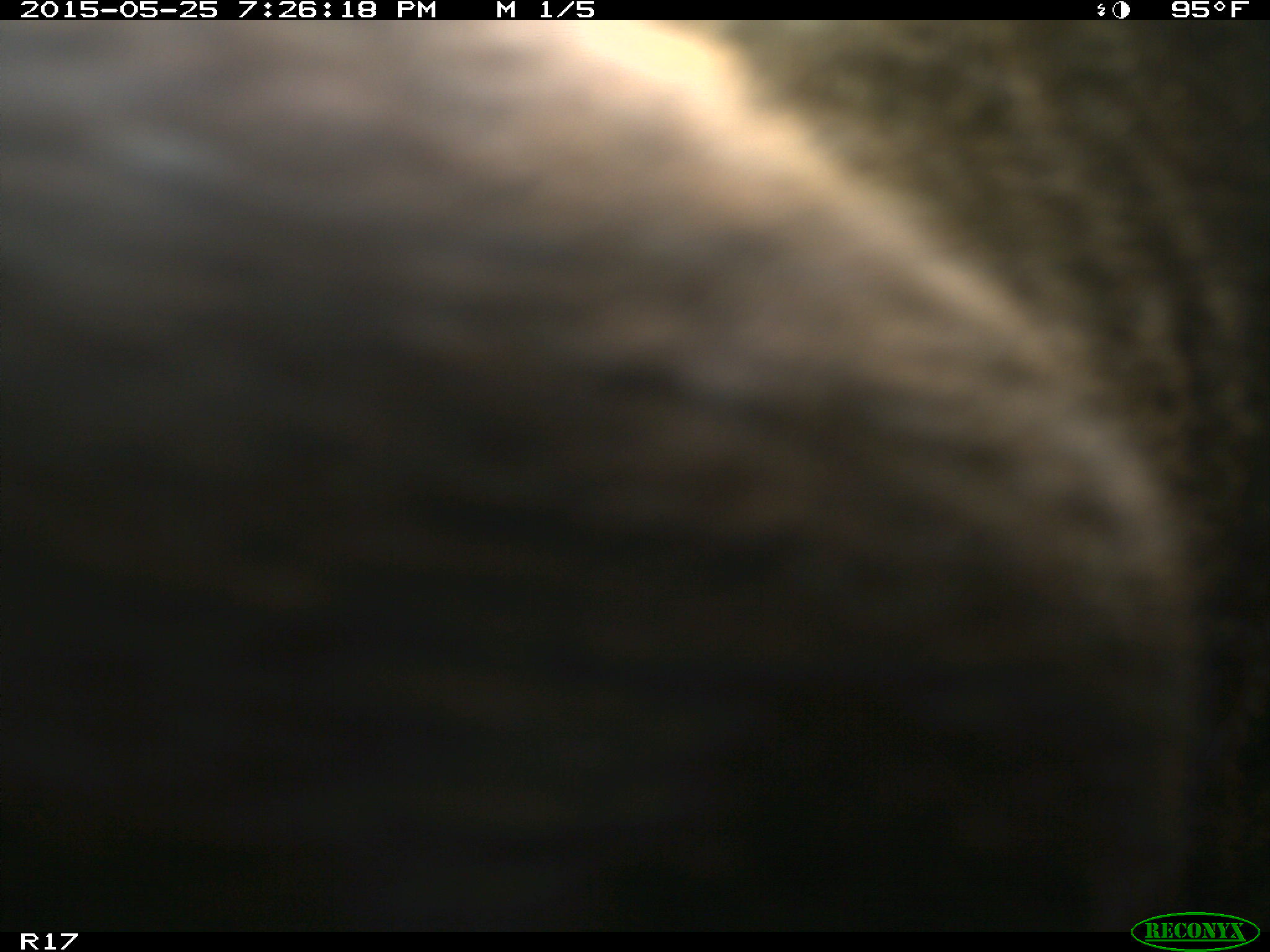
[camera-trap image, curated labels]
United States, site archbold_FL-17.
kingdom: Animalia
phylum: Chordata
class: Mammalia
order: Artiodactyla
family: Bovidae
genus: Bos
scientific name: Bos taurus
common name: domestic cow